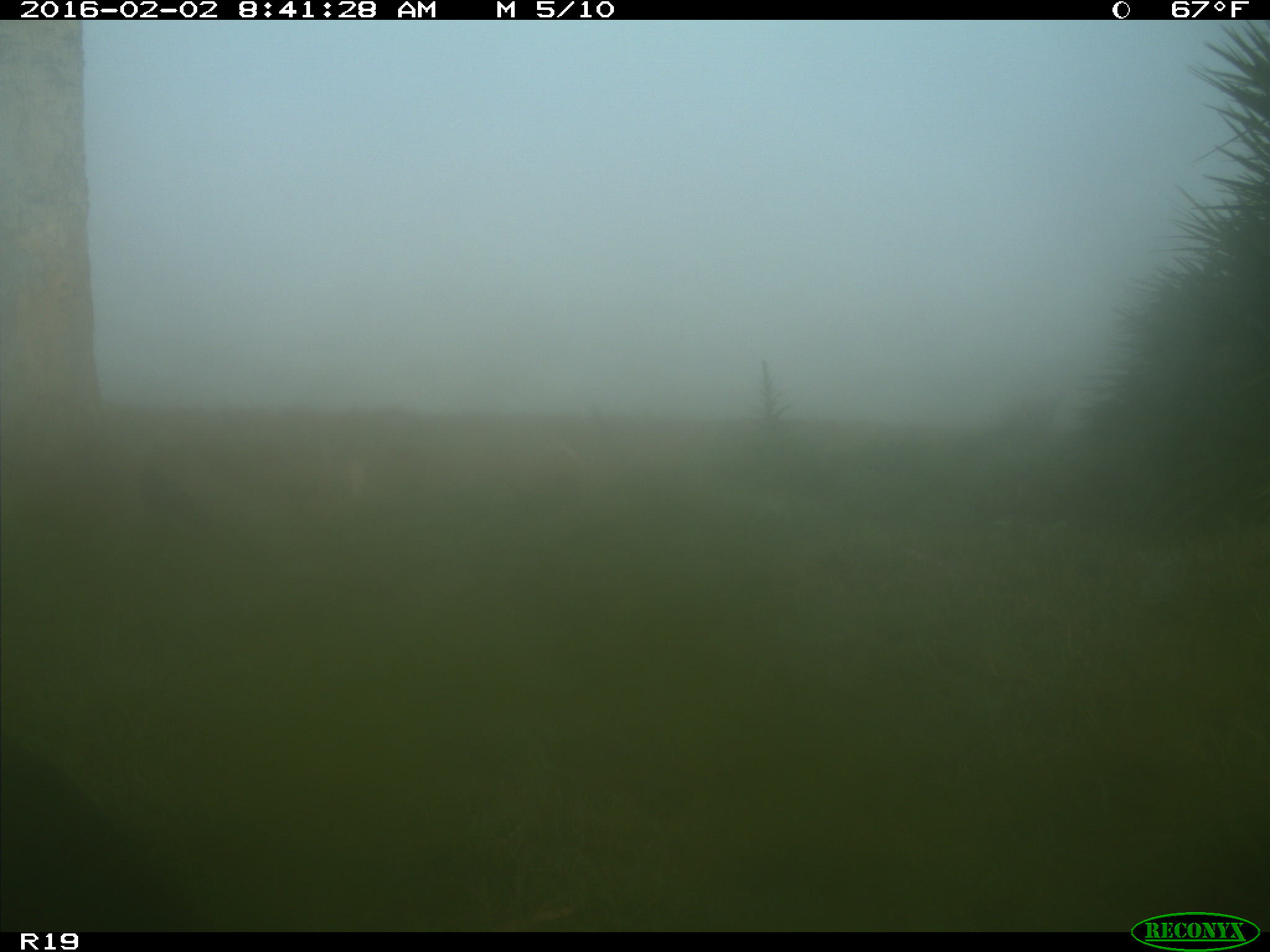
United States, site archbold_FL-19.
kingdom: Animalia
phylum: Chordata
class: Aves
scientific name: Aves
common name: birds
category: unidentified bird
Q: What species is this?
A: Unidentified bird (birds) (Aves).